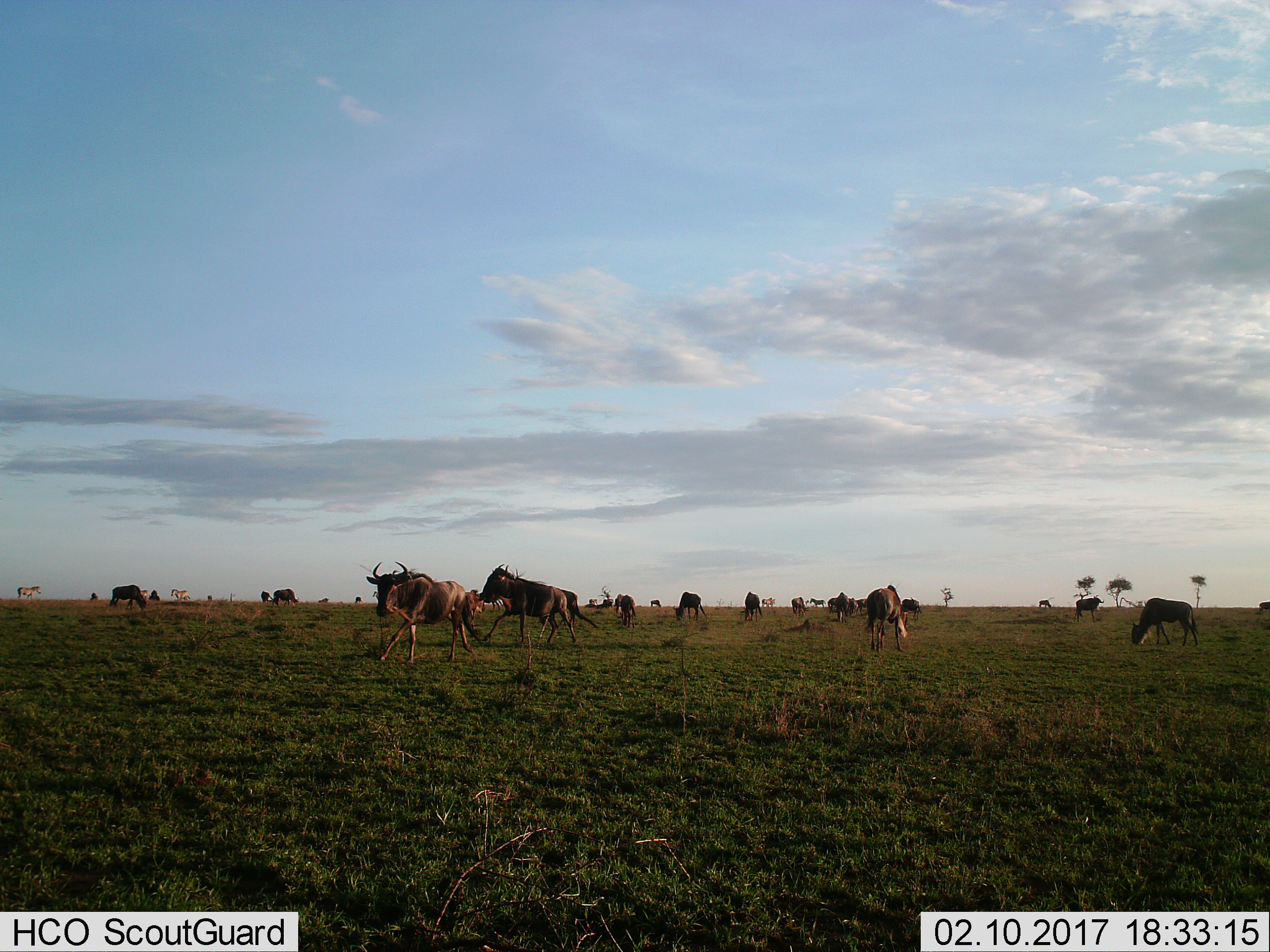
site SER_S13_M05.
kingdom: Animalia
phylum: Chordata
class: Mammalia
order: Artiodactyla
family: Bovidae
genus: Connochaetes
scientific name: Connochaetes taurinus taurinus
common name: blue wildebeest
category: wildebeestblue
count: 11-50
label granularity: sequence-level